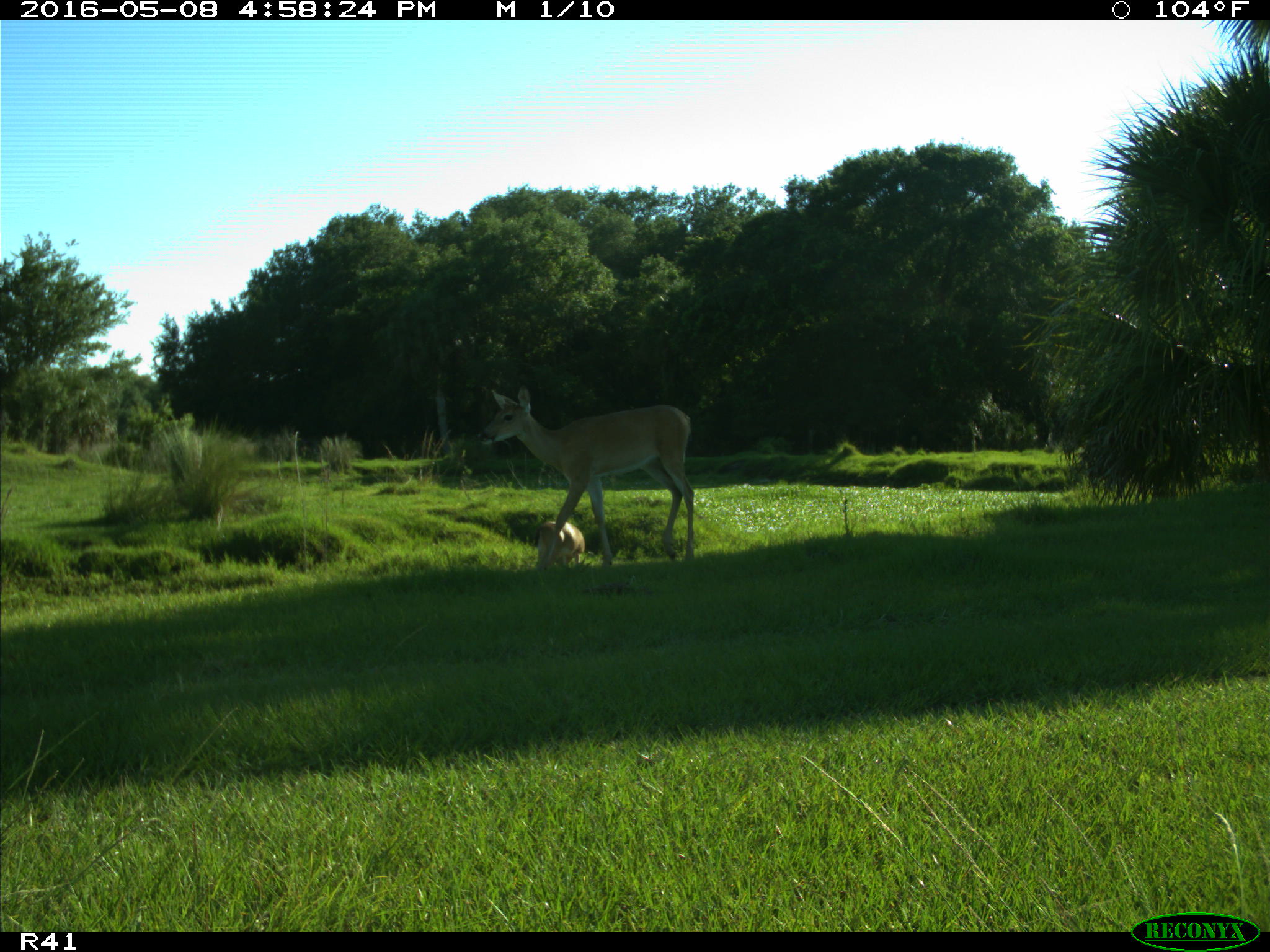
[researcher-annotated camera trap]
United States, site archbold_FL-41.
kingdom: Animalia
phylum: Chordata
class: Mammalia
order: Artiodactyla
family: Cervidae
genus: Odocoileus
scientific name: Odocoileus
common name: deer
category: unidentified deer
Unidentified deer (deer) (Odocoileus).